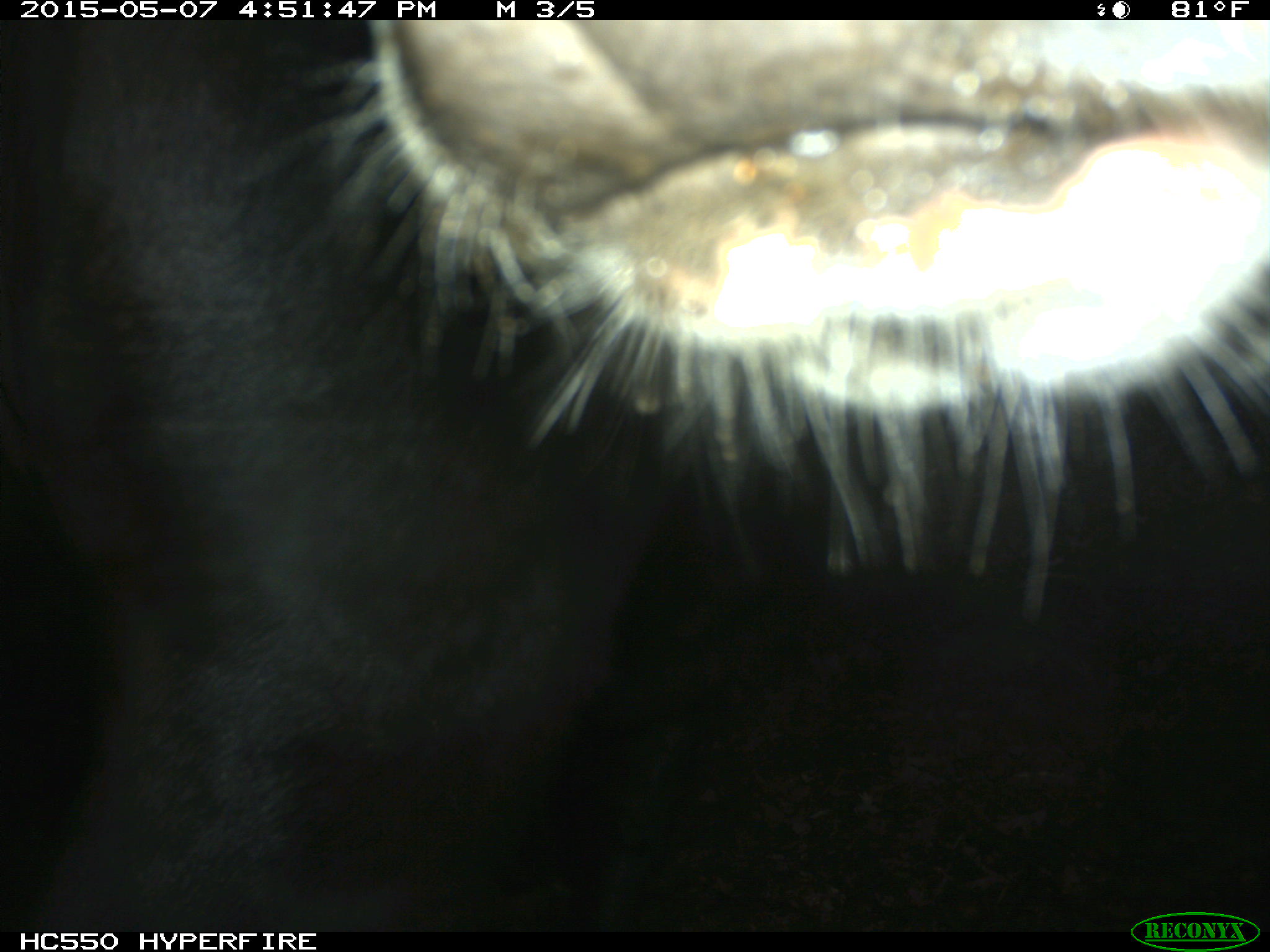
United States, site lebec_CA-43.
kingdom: Animalia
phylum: Chordata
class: Mammalia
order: Artiodactyla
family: Bovidae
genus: Bos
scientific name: Bos taurus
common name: domestic cow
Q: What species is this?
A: Bos taurus (domestic cow).